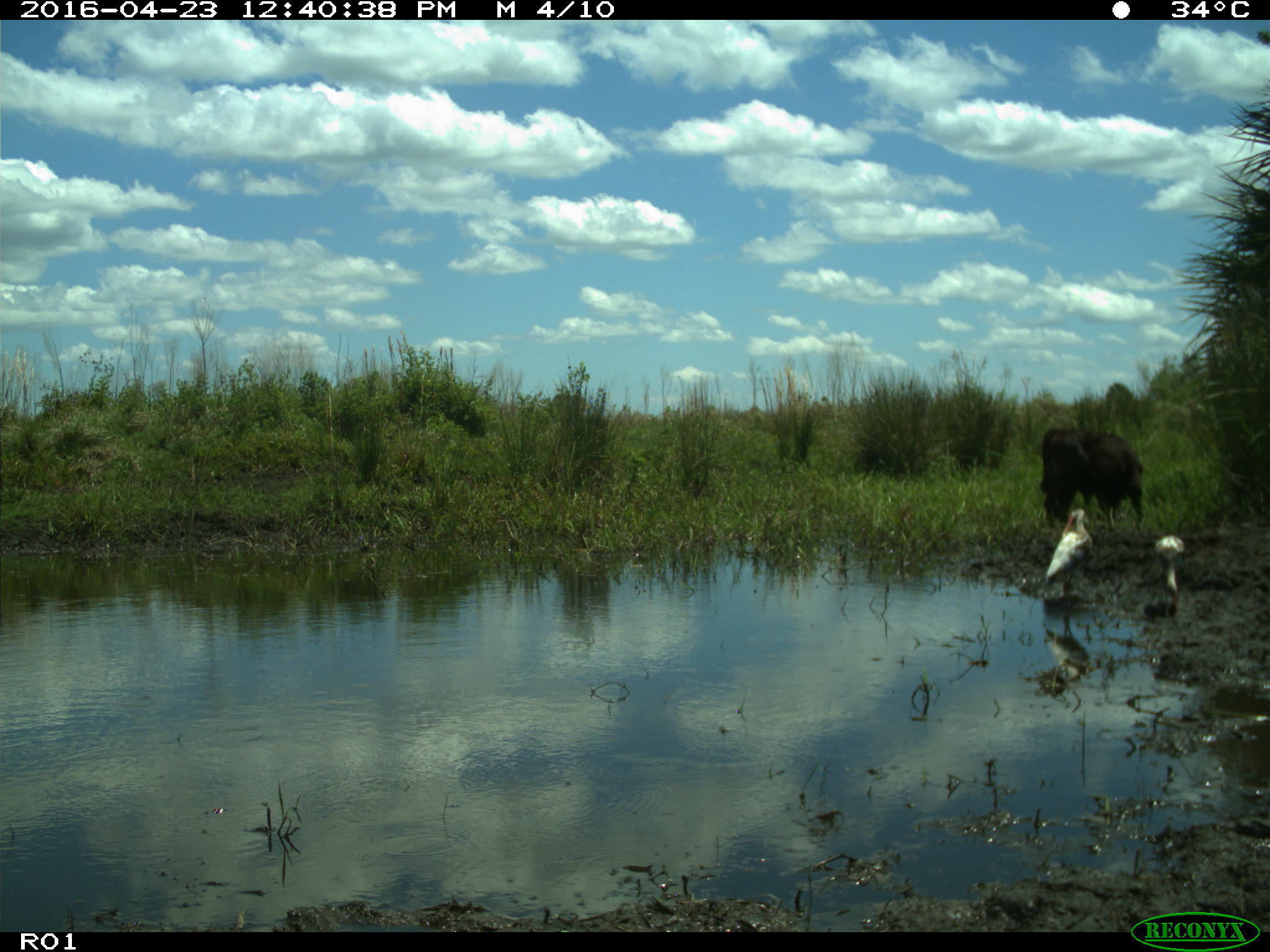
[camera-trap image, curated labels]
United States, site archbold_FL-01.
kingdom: Animalia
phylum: Chordata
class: Mammalia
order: Artiodactyla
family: Bovidae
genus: Bos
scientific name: Bos taurus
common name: domestic cow